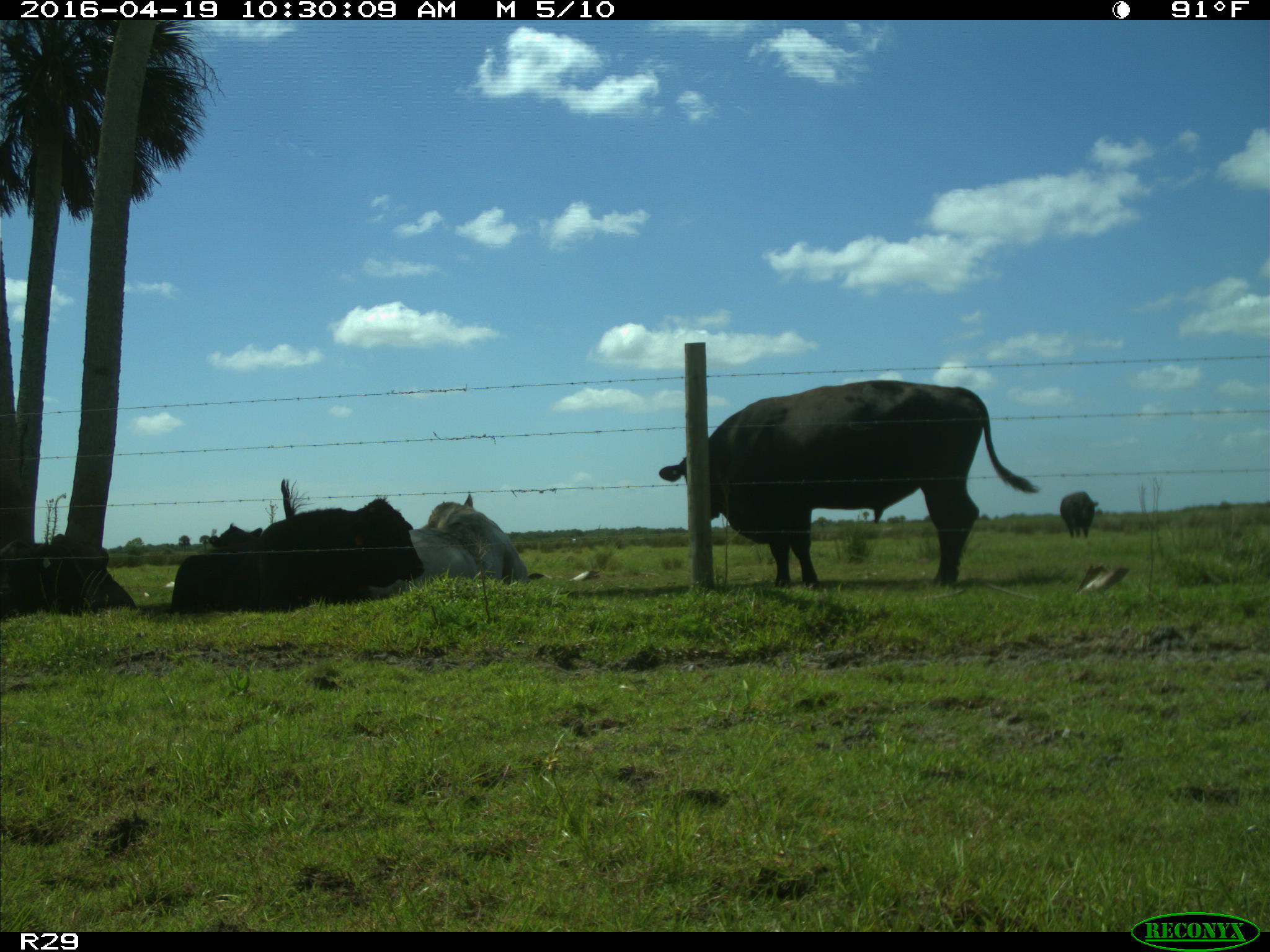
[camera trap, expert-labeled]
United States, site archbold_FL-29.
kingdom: Animalia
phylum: Chordata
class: Mammalia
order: Artiodactyla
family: Bovidae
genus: Bos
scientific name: Bos taurus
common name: domestic cow